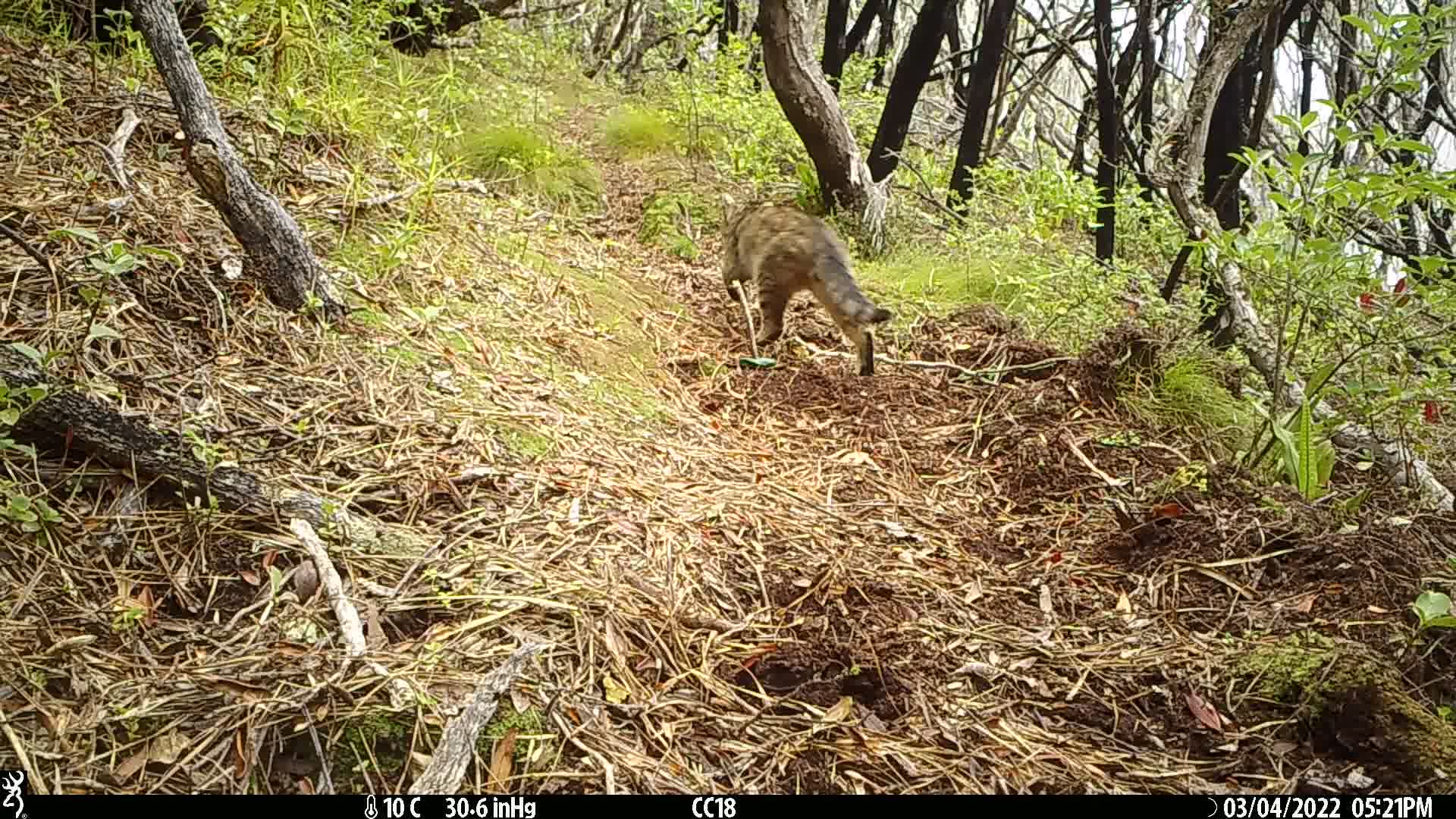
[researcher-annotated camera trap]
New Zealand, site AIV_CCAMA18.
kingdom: Animalia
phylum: Chordata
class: Mammalia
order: Carnivora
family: Felidae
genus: Felis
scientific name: Felis catus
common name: domestic cat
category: cat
Cat (domestic cat) (Felis catus).